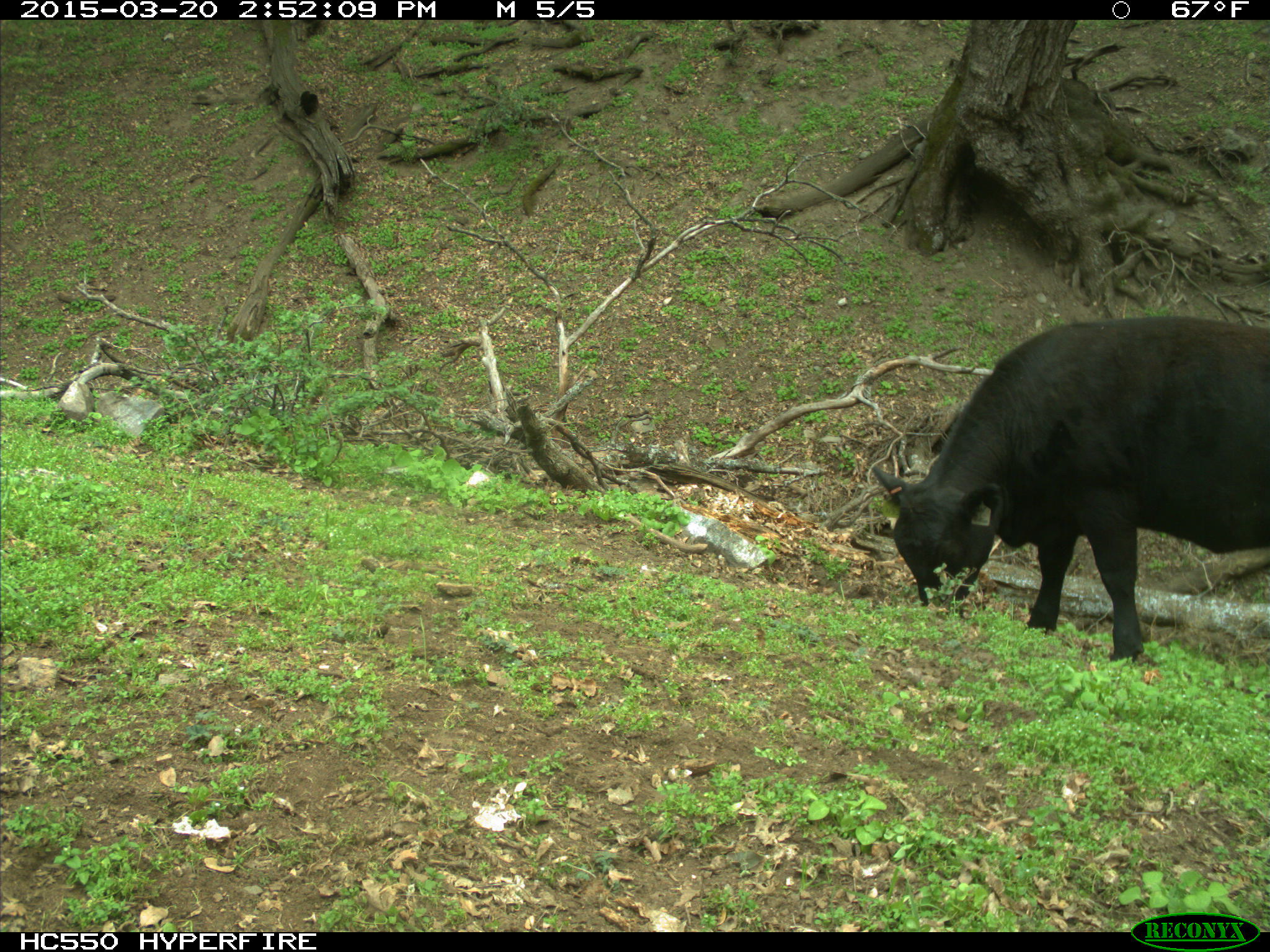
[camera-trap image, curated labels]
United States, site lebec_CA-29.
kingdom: Animalia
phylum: Chordata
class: Mammalia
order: Artiodactyla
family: Bovidae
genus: Bos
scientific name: Bos taurus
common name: domestic cow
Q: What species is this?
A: Bos taurus (domestic cow).